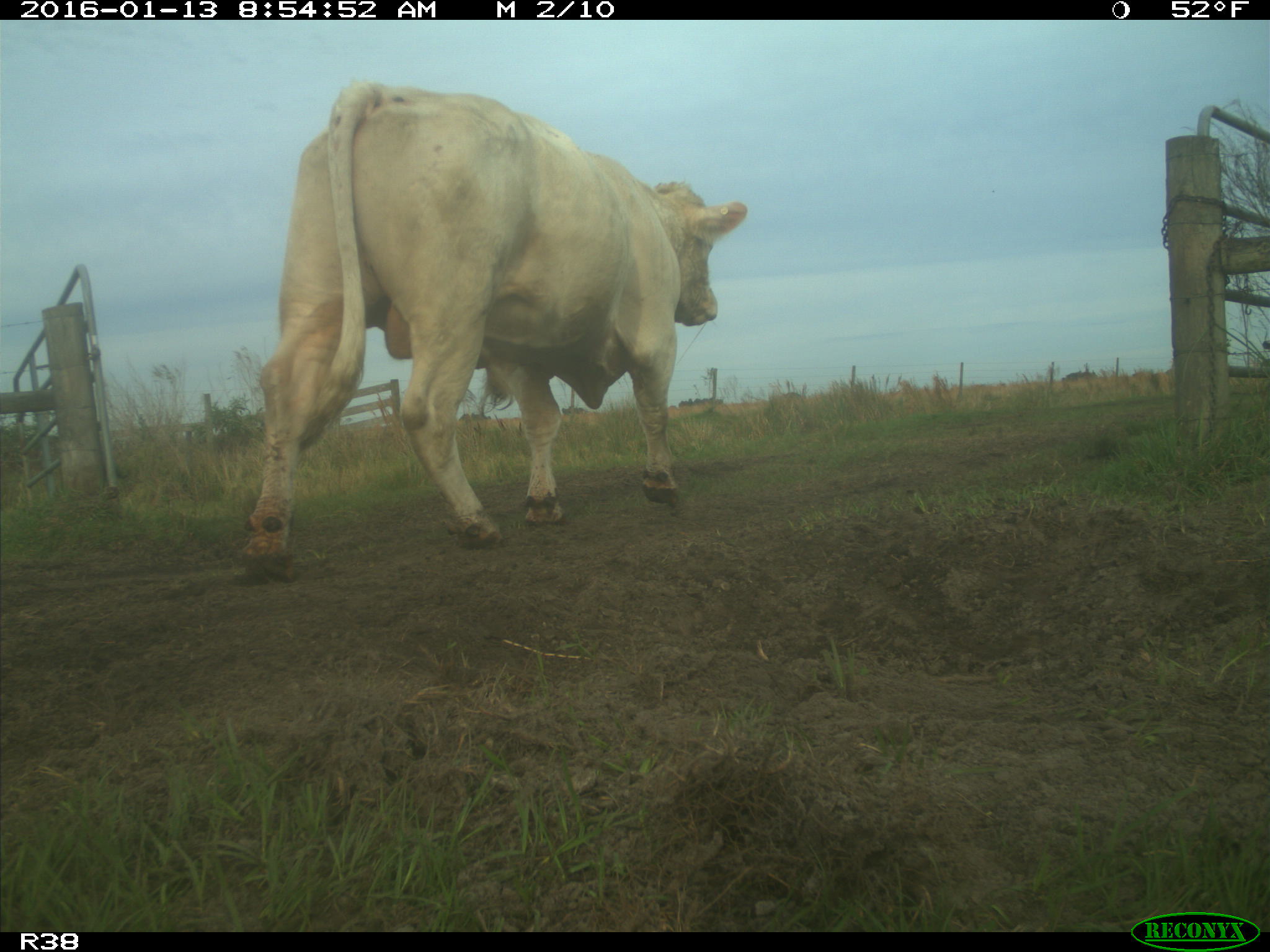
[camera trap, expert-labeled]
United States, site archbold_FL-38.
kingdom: Animalia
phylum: Chordata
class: Mammalia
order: Artiodactyla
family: Bovidae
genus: Bos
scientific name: Bos taurus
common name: domestic cow